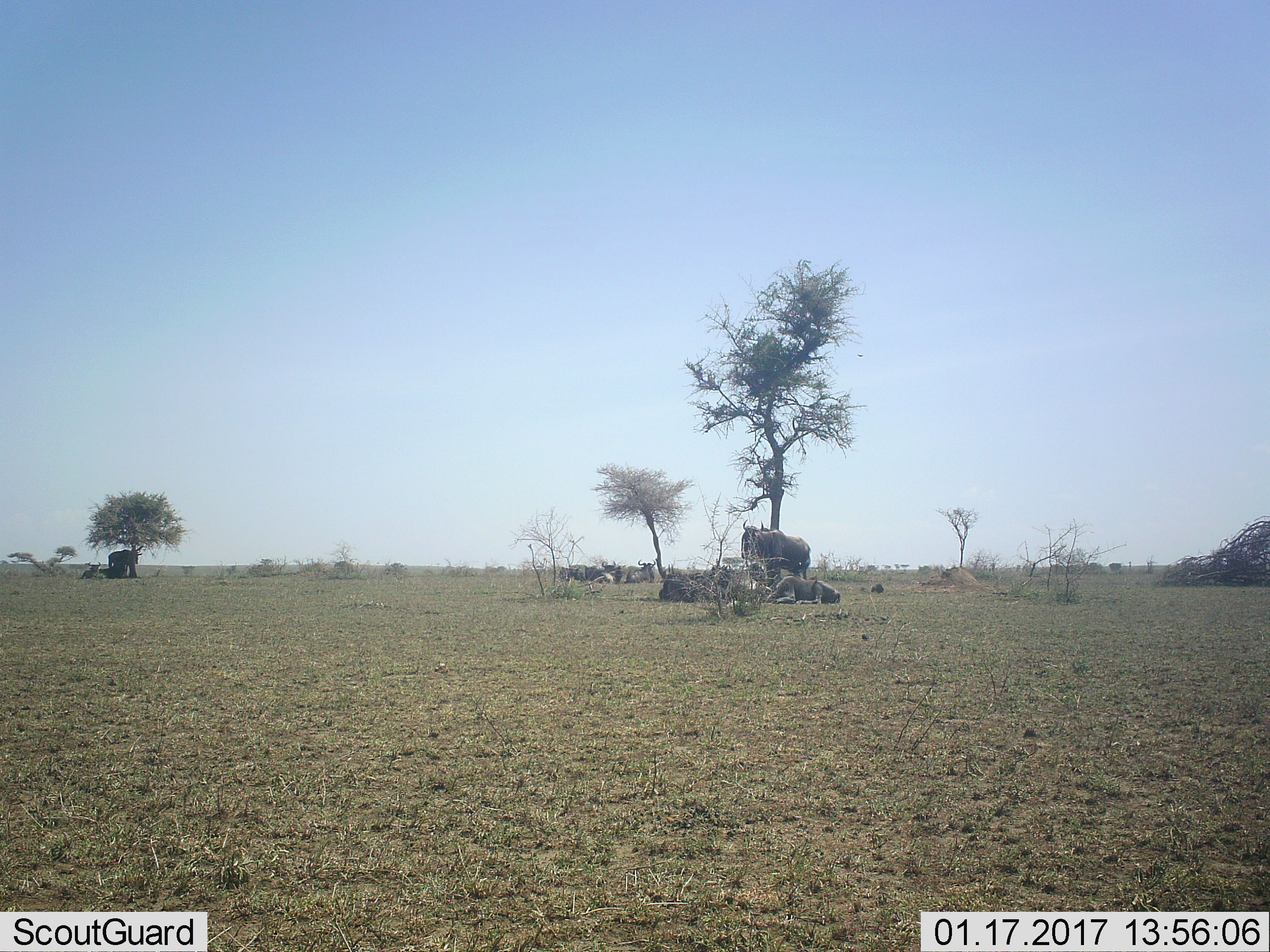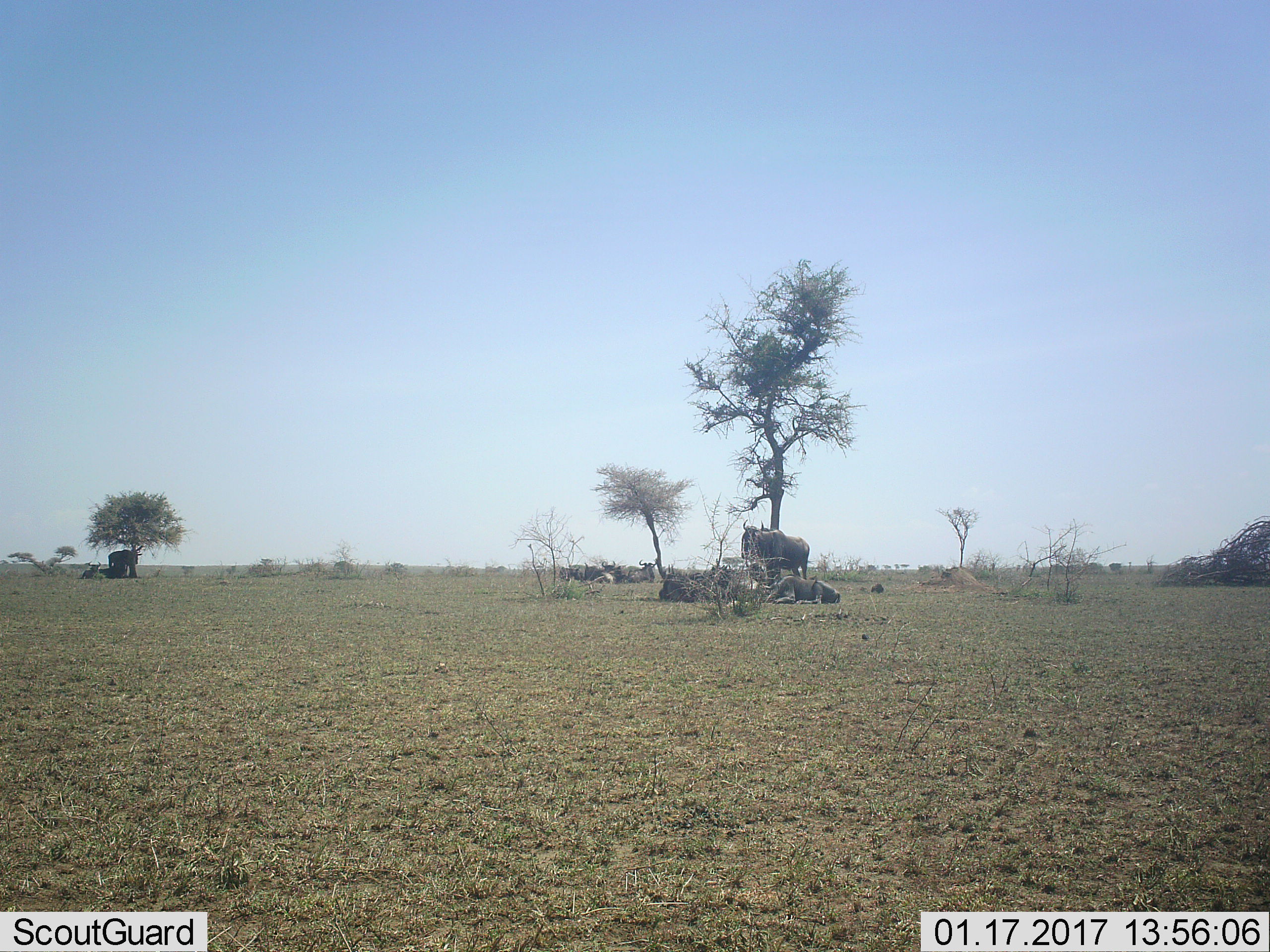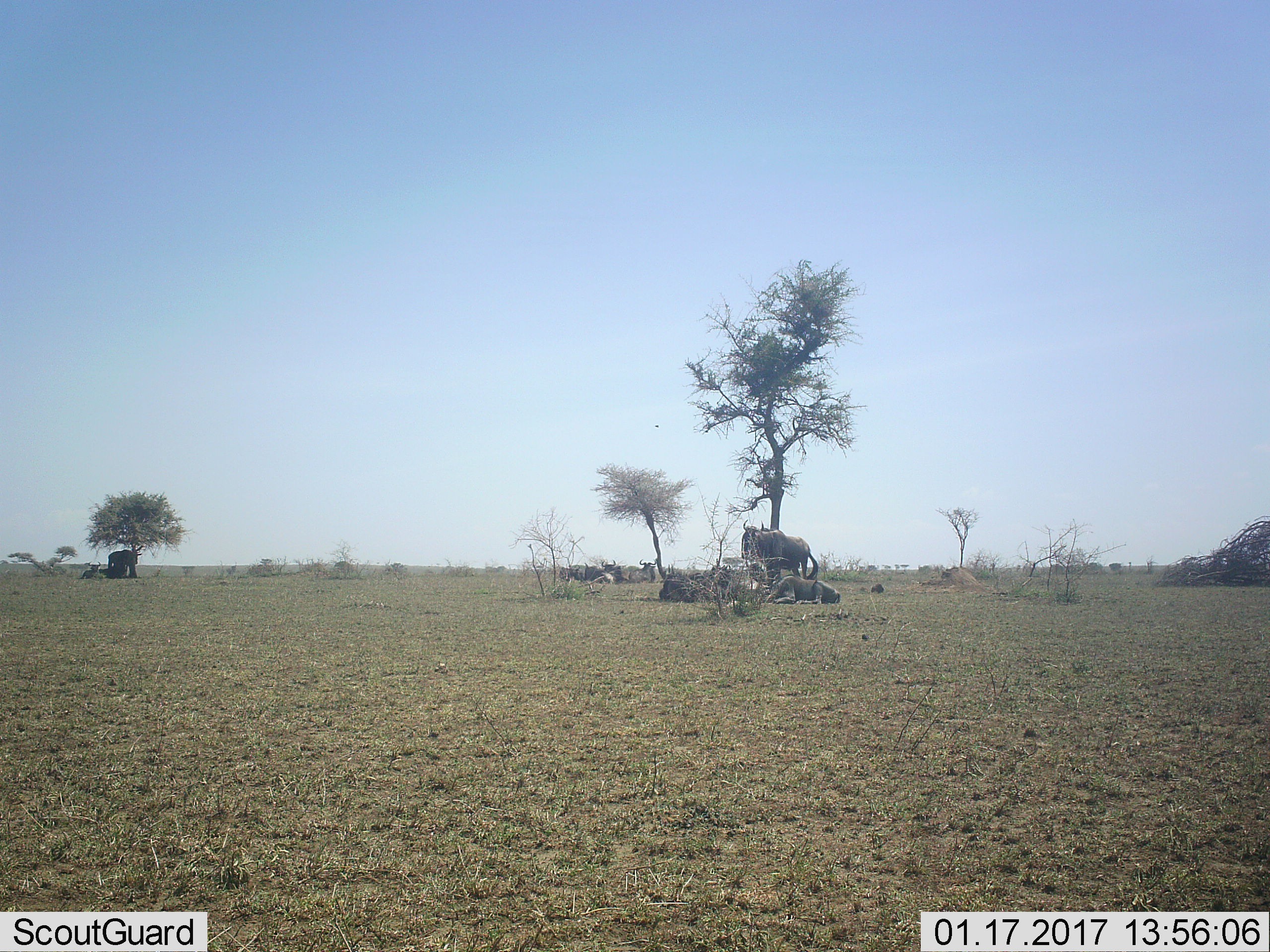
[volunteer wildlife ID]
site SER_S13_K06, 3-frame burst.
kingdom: Animalia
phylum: Chordata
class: Mammalia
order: Artiodactyla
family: Bovidae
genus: Connochaetes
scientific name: Connochaetes taurinus taurinus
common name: blue wildebeest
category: wildebeestblue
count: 11-50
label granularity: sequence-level